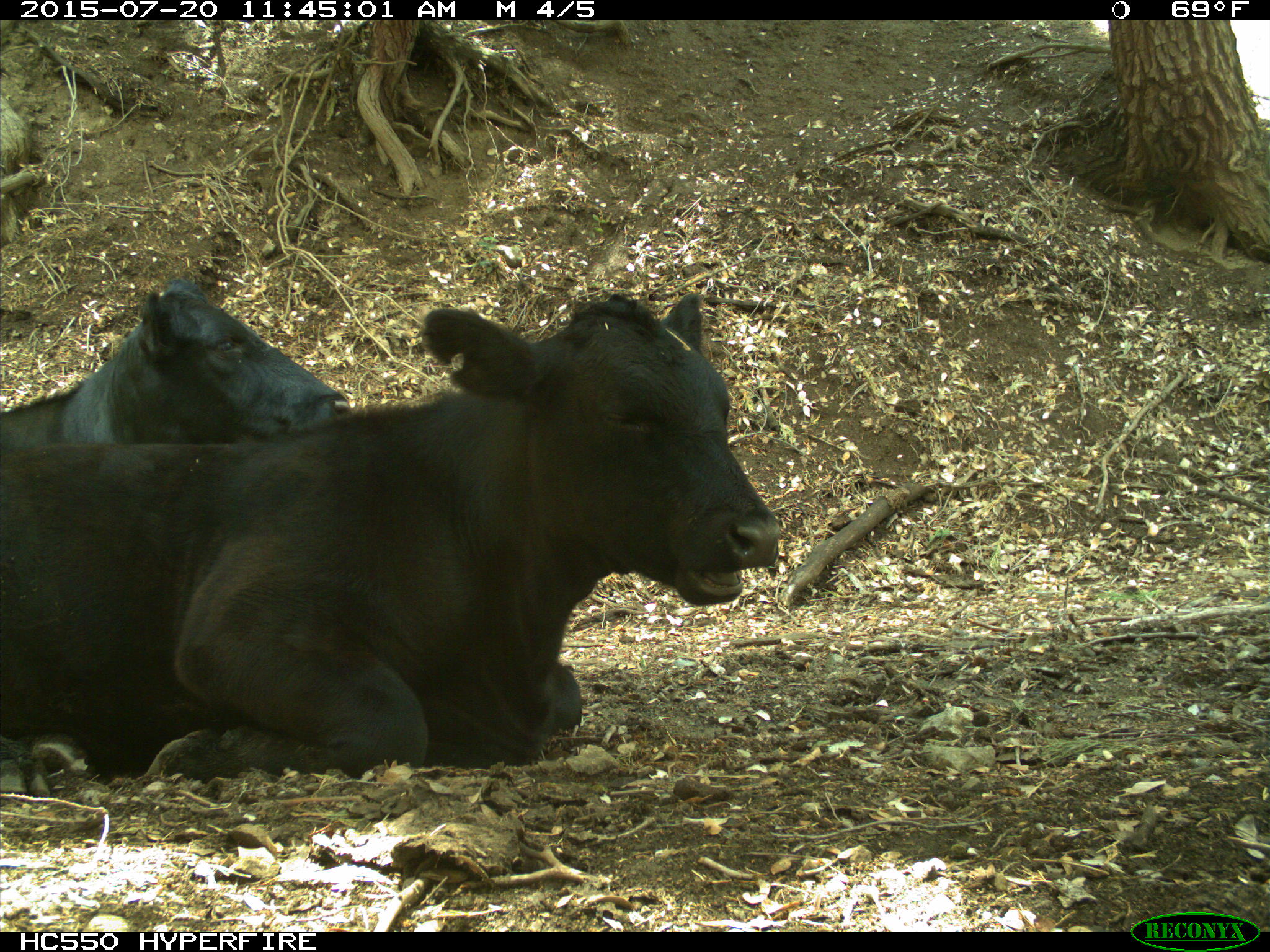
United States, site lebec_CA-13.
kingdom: Animalia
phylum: Chordata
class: Mammalia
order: Artiodactyla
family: Bovidae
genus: Bos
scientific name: Bos taurus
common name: domestic cow